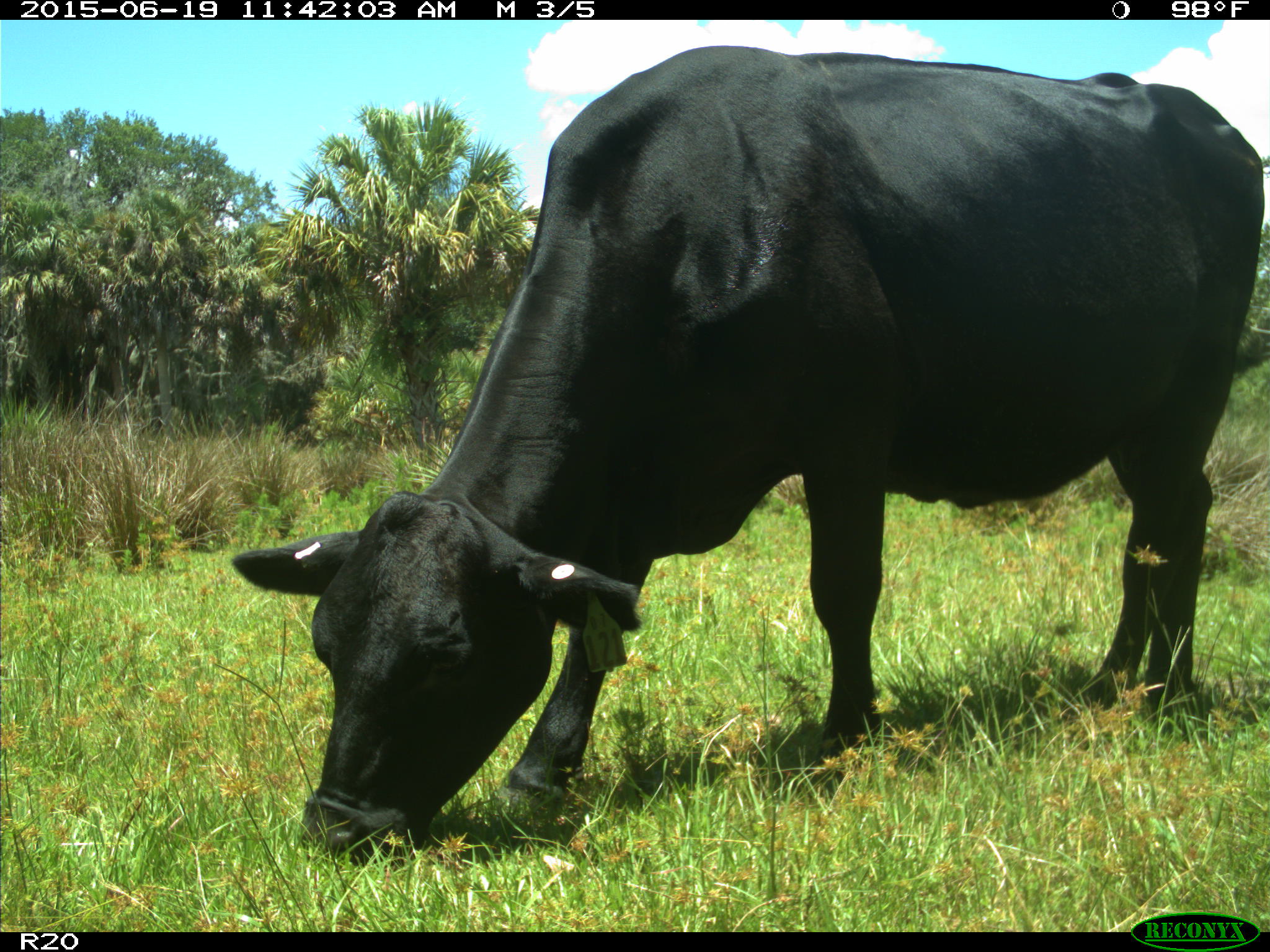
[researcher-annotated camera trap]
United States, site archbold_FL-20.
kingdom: Animalia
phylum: Chordata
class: Mammalia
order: Artiodactyla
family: Bovidae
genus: Bos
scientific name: Bos taurus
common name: domestic cow